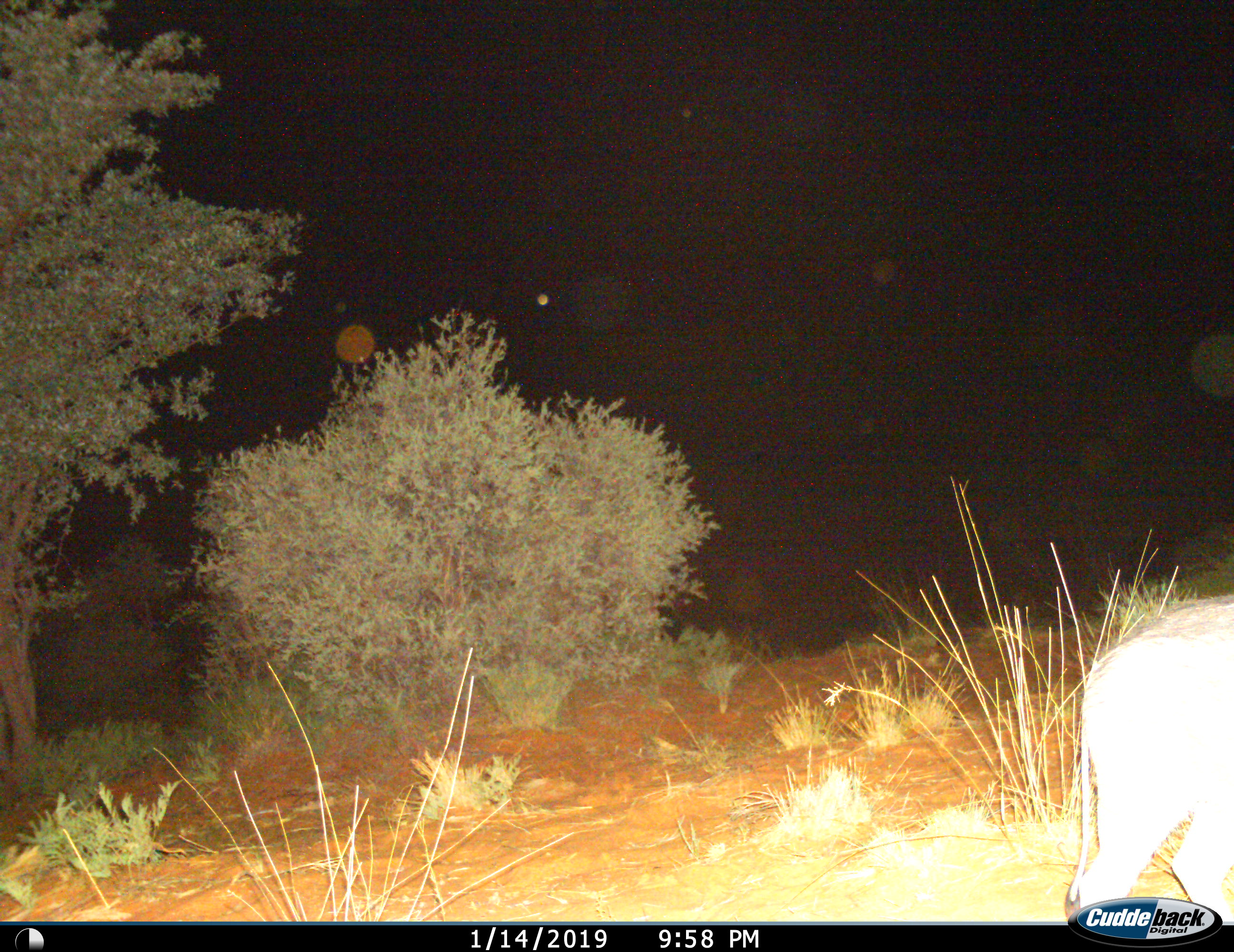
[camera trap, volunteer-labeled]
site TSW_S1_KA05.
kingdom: Animalia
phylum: Chordata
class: Mammalia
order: Artiodactyla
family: Suidae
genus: Phacochoerus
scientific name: Phacochoerus africanus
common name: warthog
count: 1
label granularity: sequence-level